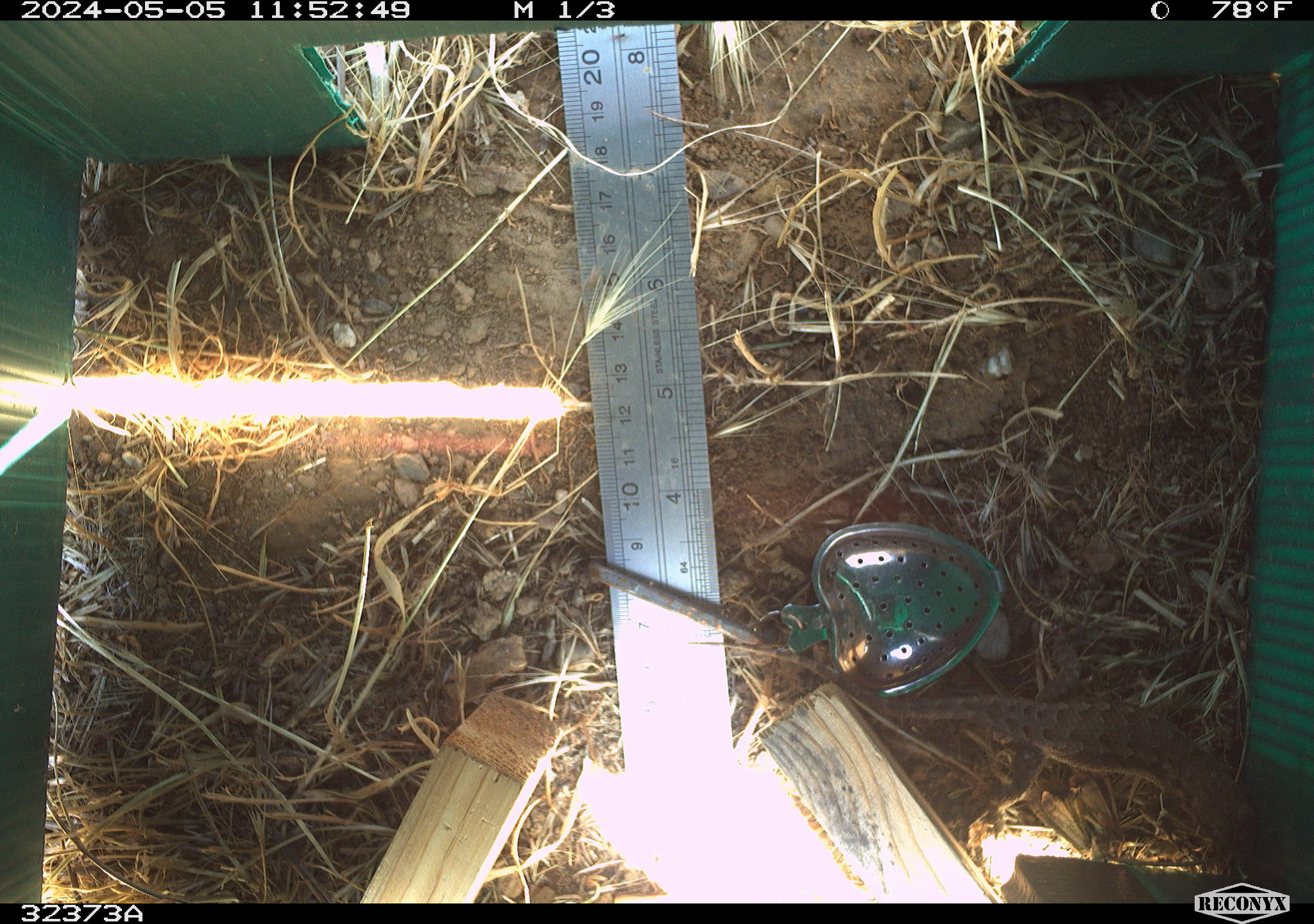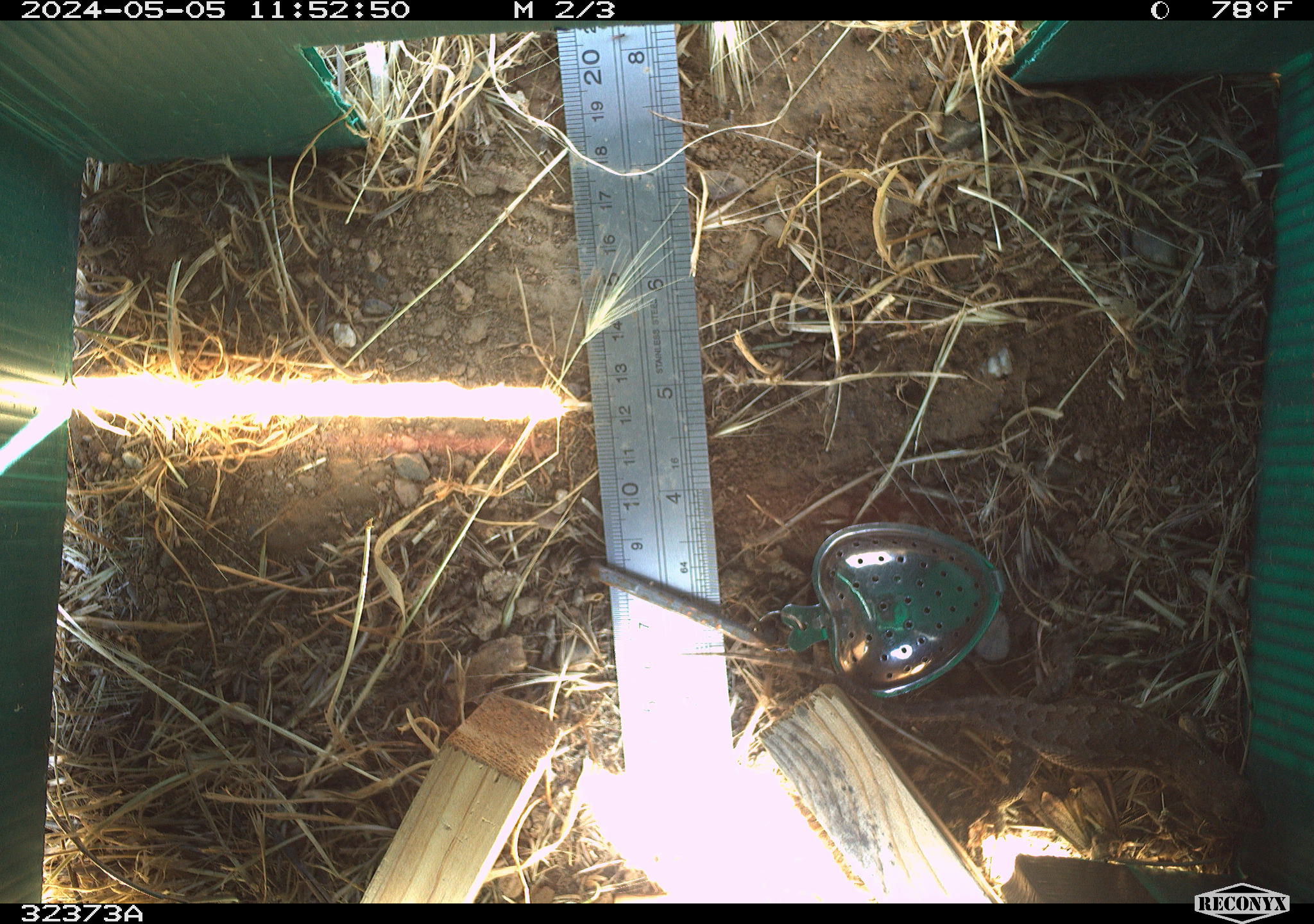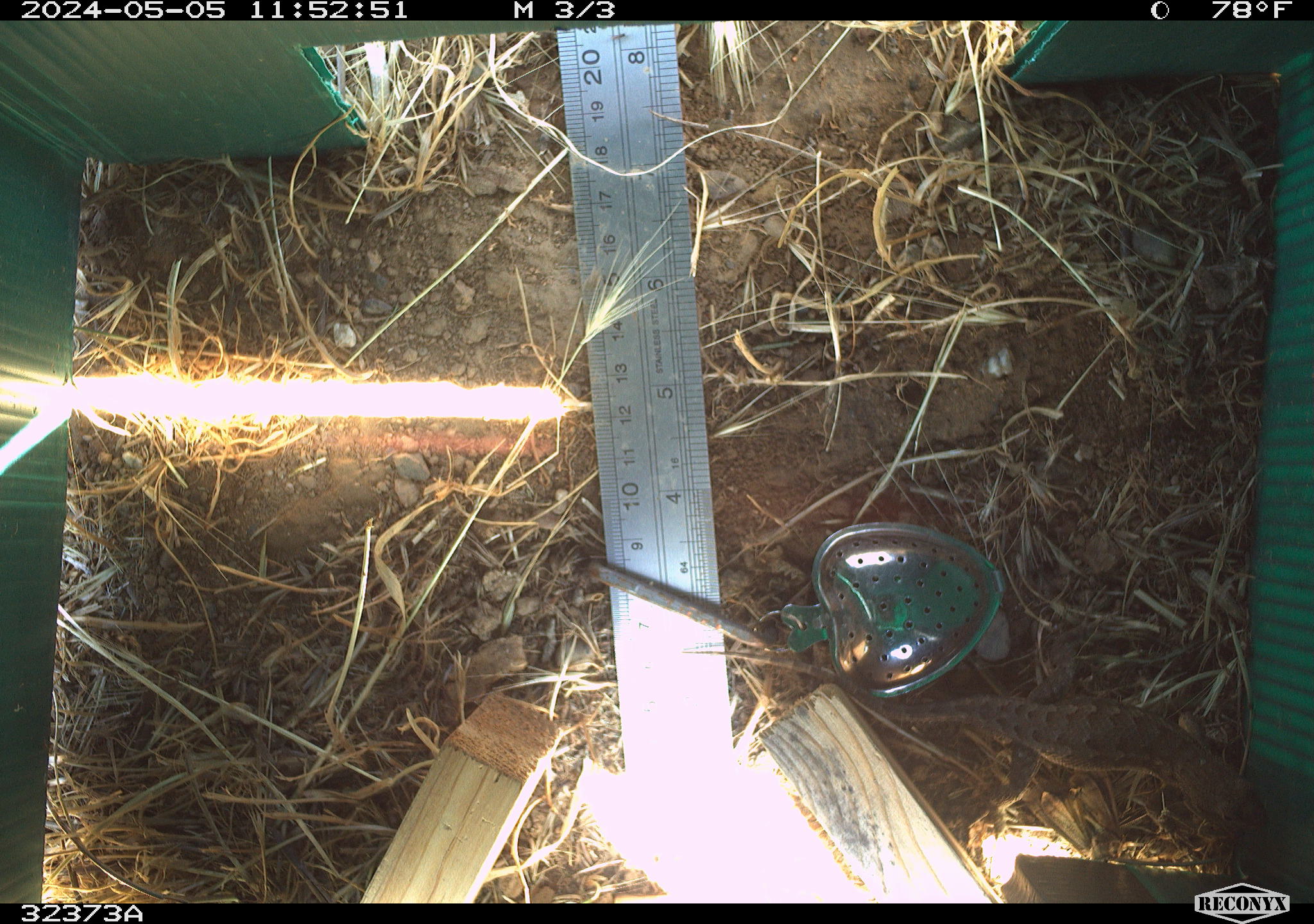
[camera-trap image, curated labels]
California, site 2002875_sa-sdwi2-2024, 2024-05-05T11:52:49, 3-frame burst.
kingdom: Animalia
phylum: Chordata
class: Reptilia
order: Squamata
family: Phrynosomatidae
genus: Sceloporus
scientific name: Sceloporus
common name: spiny lizards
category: sceloporus species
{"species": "sceloporus species (spiny lizards) (Sceloporus)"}